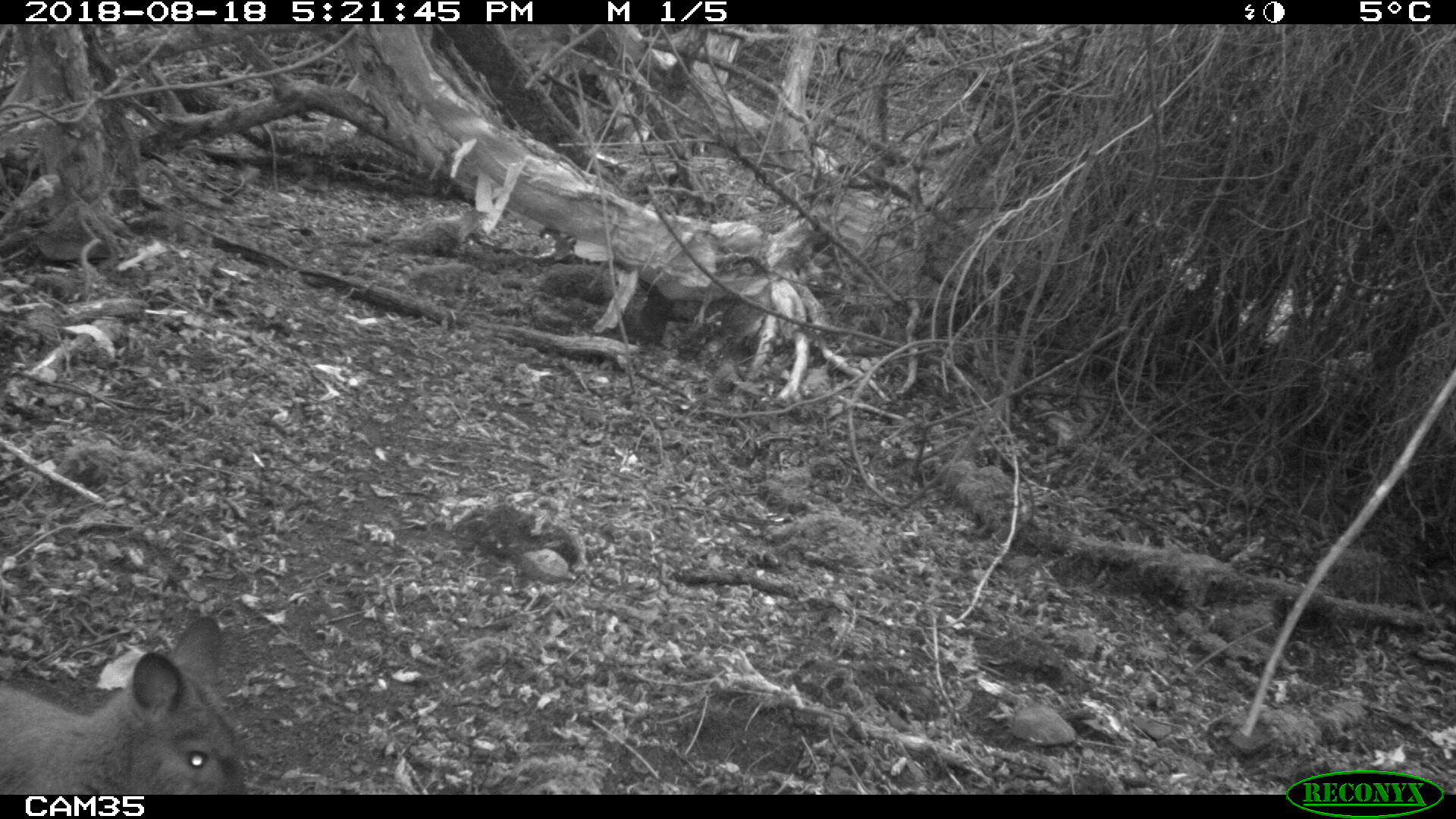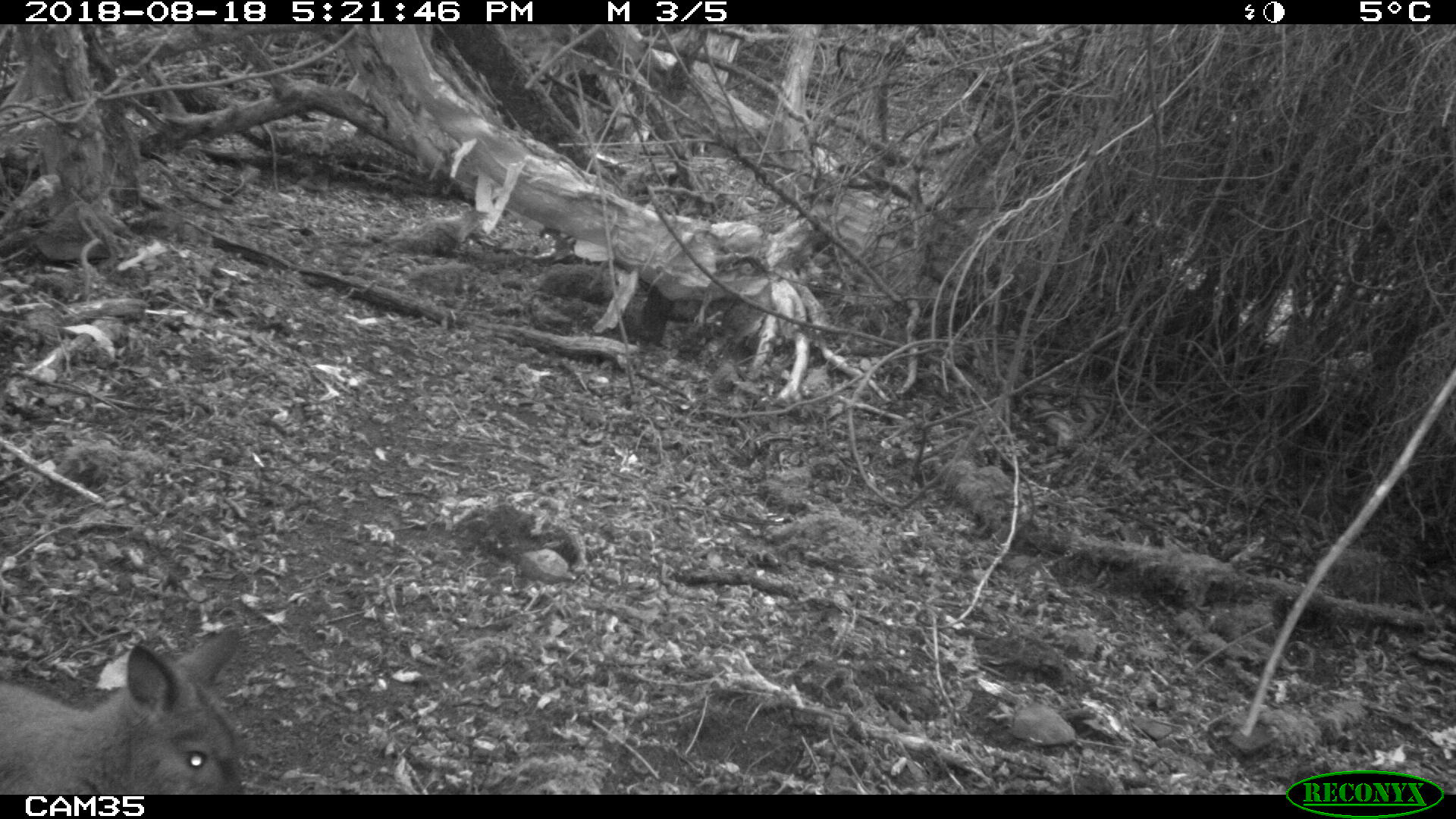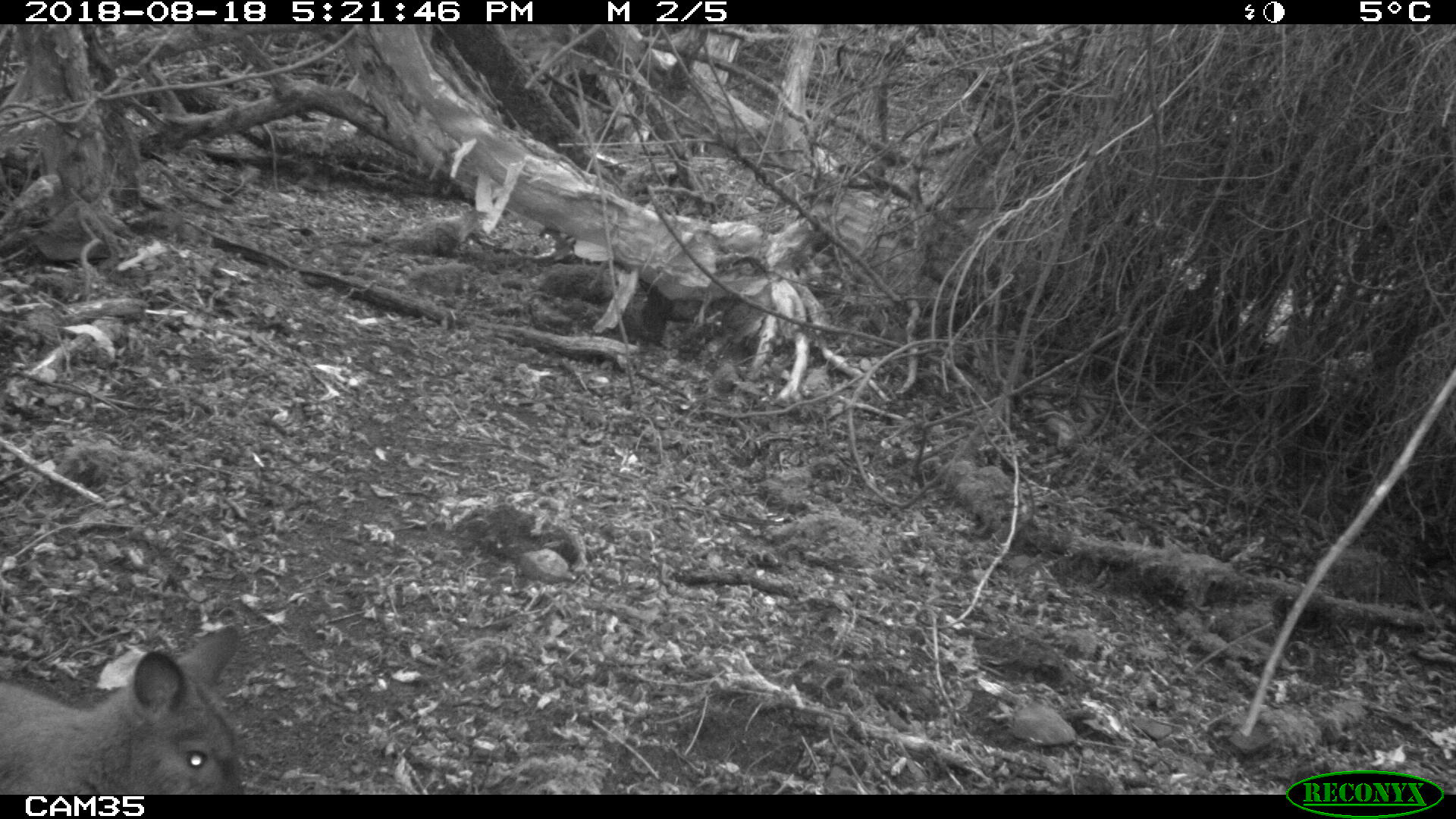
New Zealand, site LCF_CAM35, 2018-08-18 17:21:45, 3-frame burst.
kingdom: Animalia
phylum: Chordata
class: Mammalia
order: Diprotodontia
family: Macropodidae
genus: Notamacropus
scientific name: Notamacropus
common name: wallaby